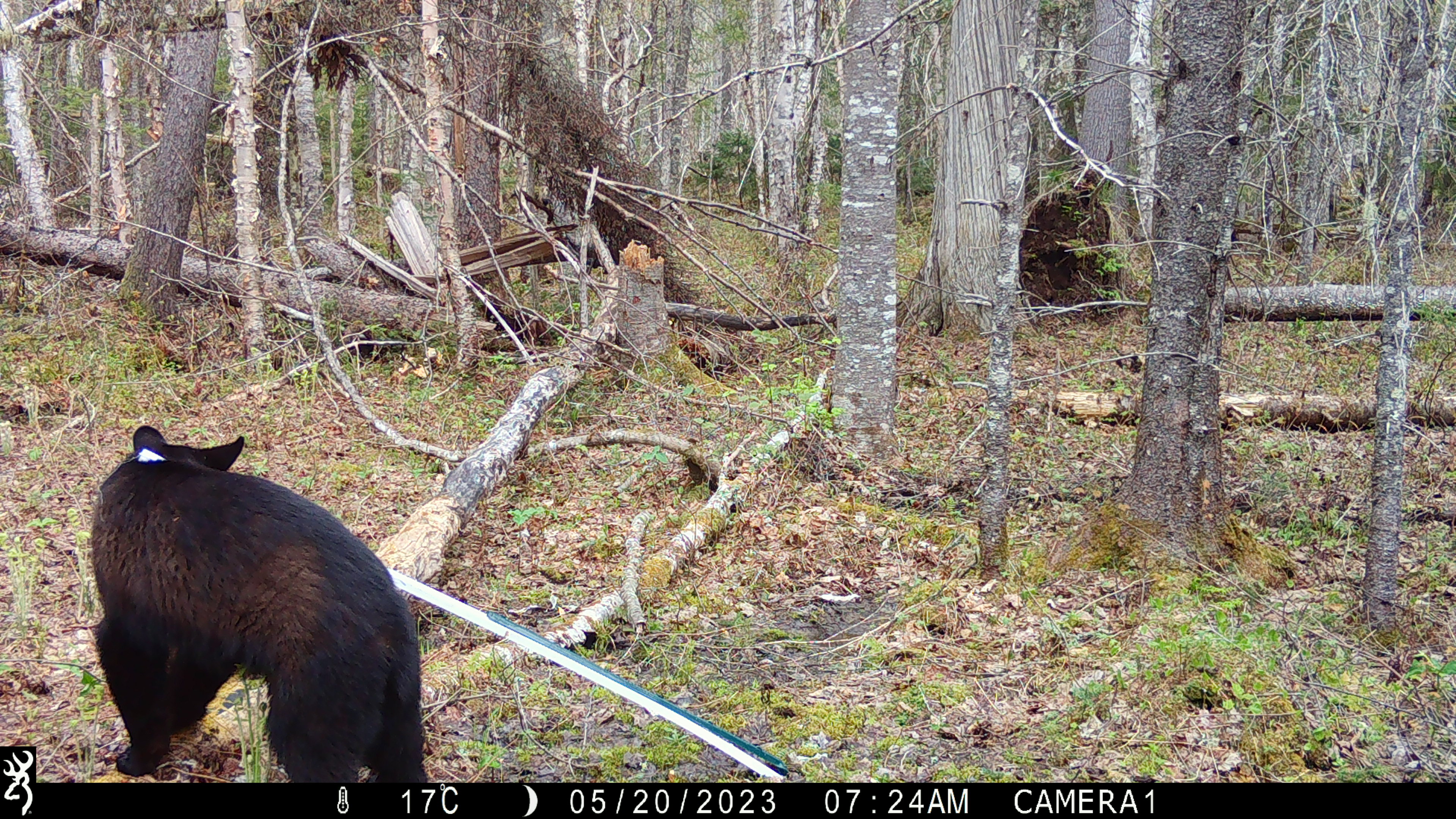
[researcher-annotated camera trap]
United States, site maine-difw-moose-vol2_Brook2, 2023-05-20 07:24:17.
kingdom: Animalia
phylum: Chordata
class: Mammalia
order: Carnivora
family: Ursidae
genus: Ursus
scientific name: Ursus americanus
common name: black bear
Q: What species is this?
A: Black bear (Ursus americanus).